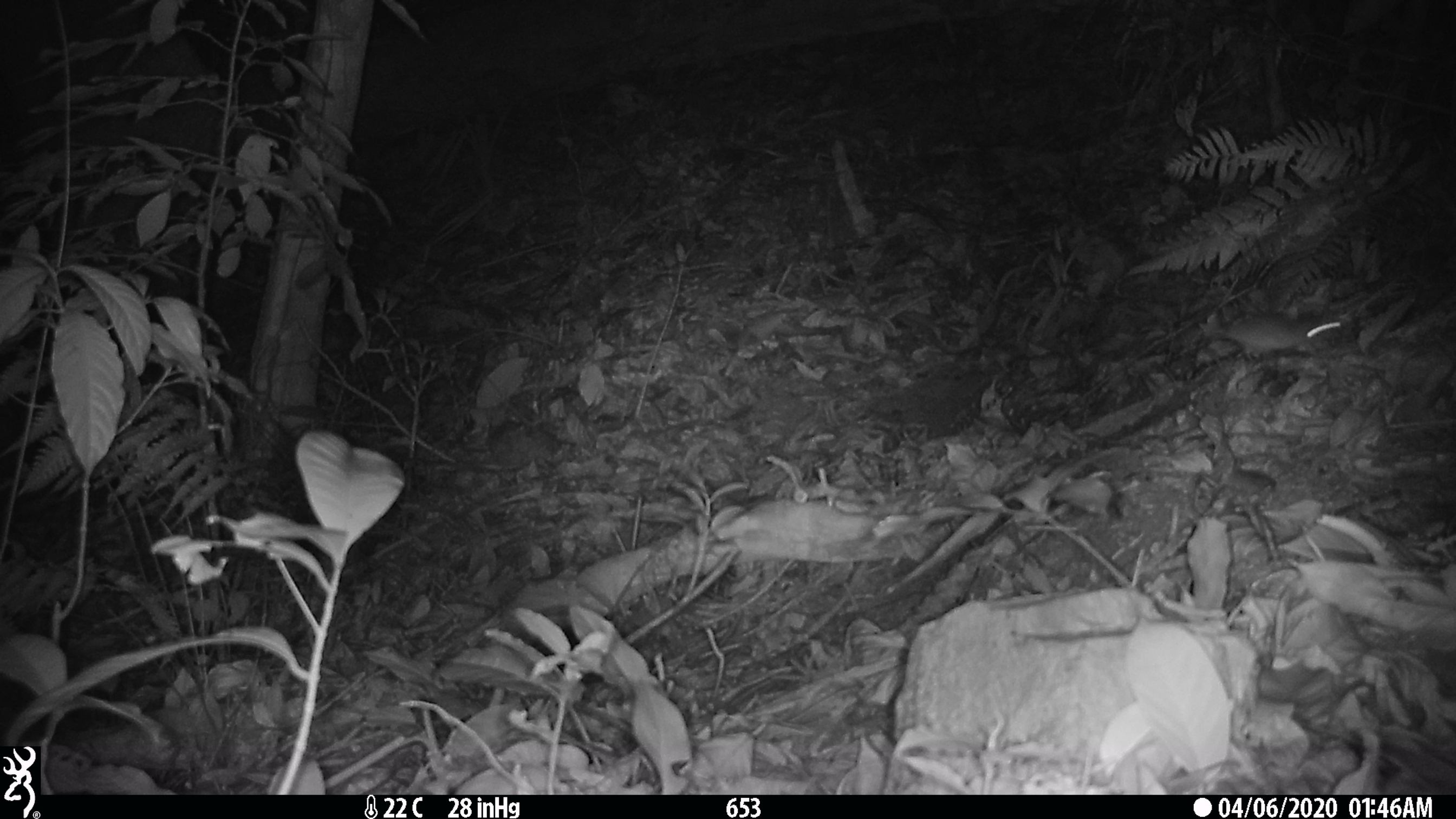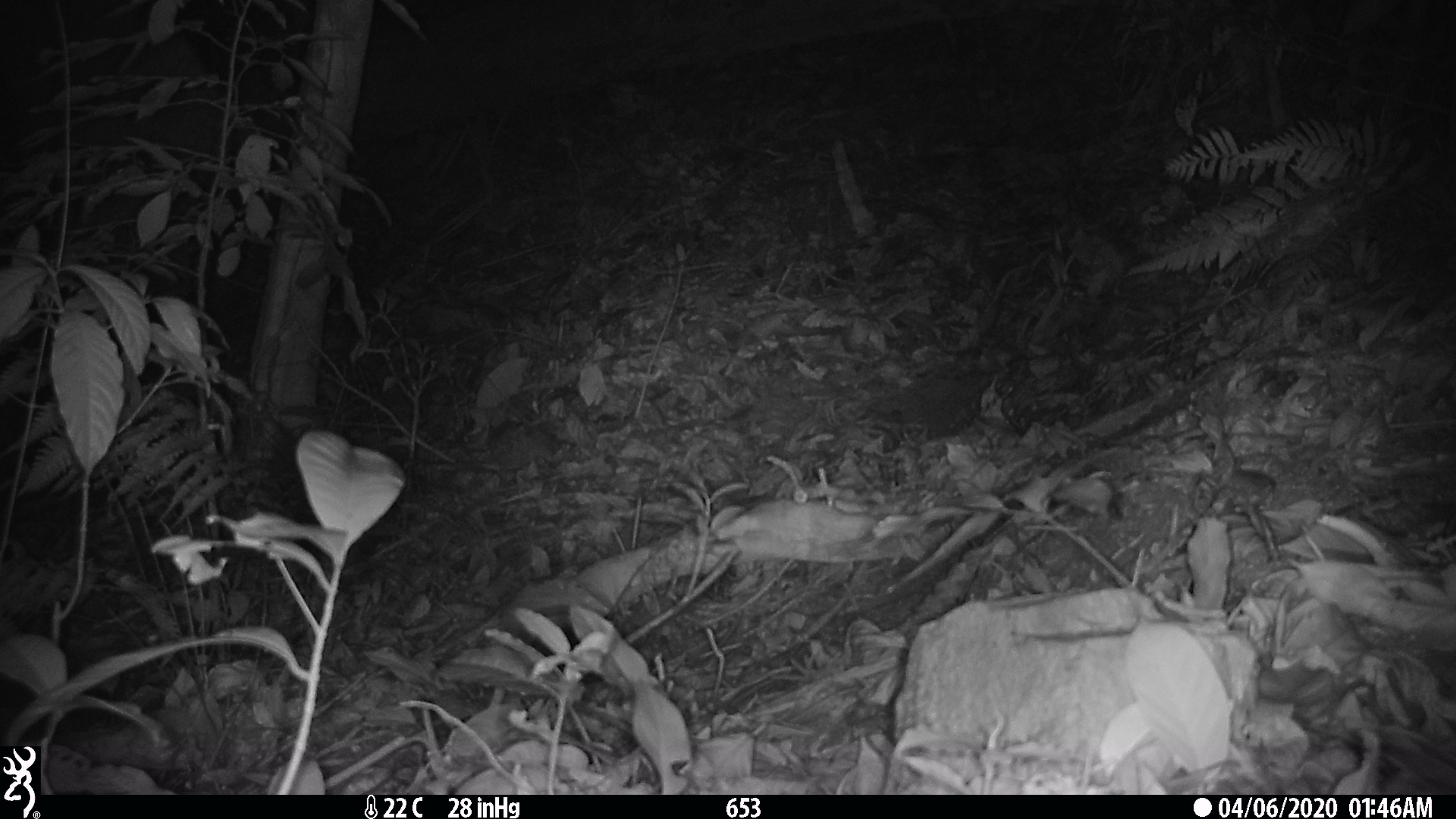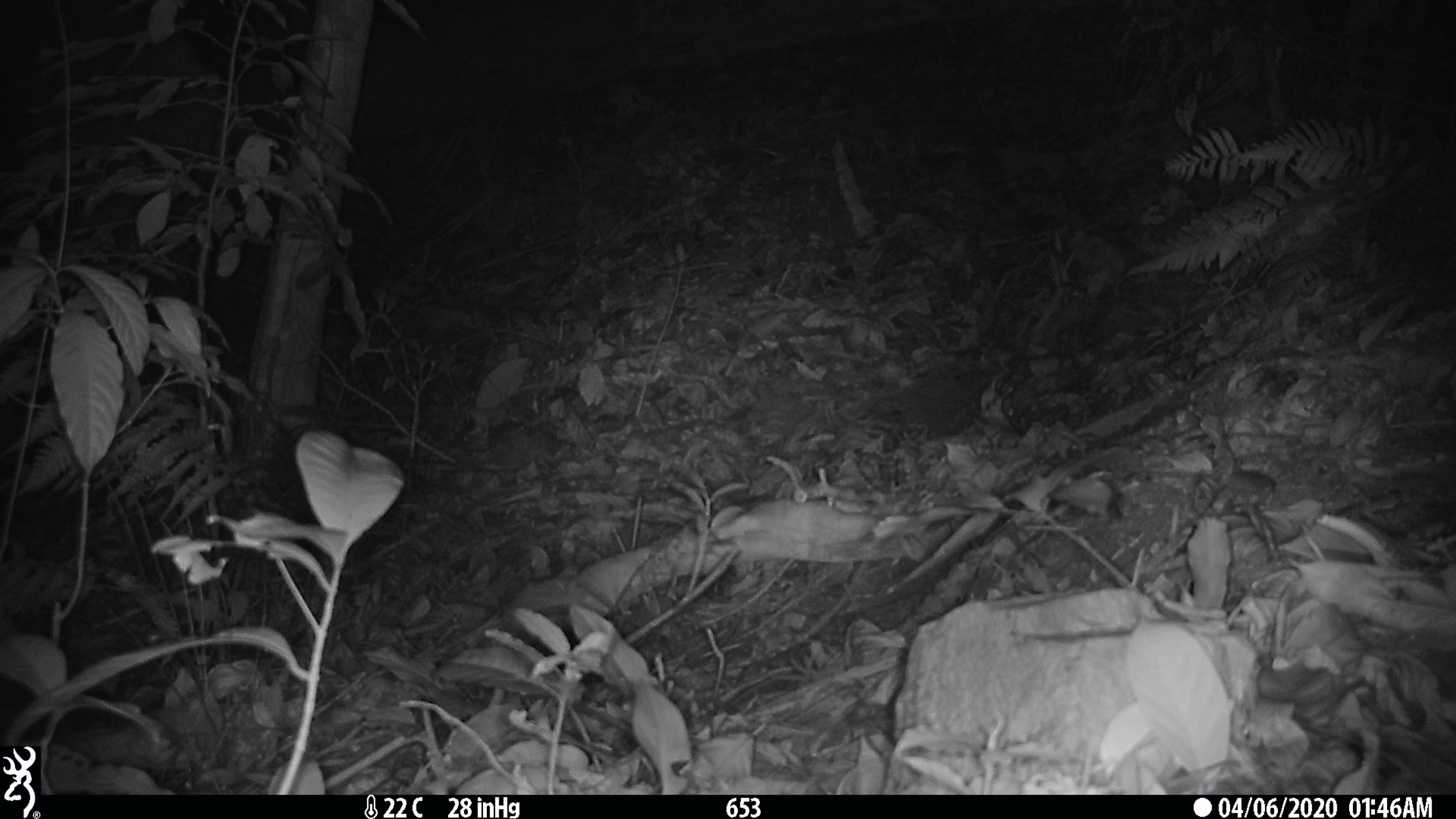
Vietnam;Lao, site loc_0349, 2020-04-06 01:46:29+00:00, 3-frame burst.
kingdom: Animalia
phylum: Chordata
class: Mammalia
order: Rodentia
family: Muridae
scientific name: Muridae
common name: old-world mice and rats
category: unidentified murid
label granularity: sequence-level